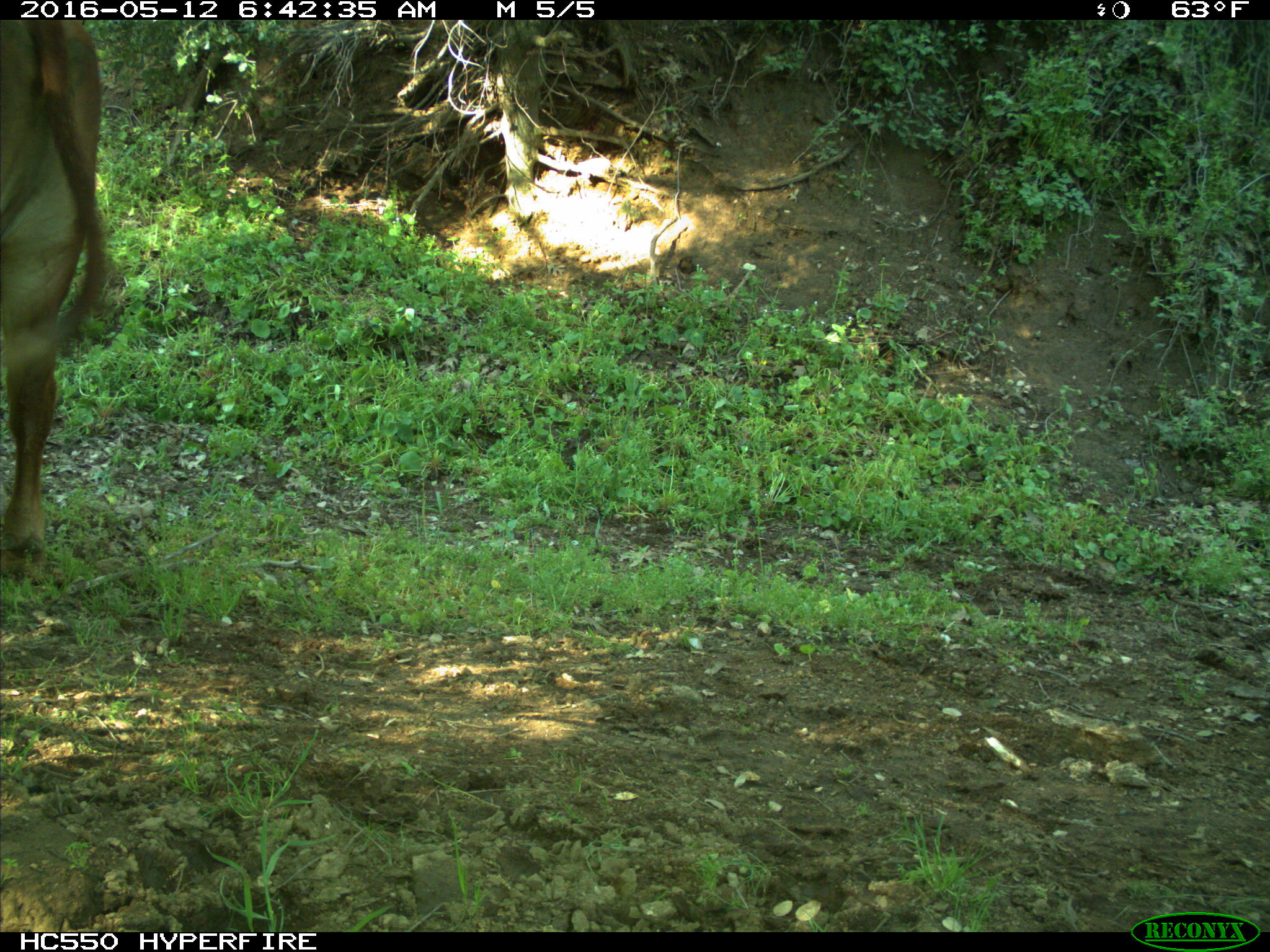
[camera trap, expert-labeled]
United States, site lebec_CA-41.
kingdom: Animalia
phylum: Chordata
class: Mammalia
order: Artiodactyla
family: Bovidae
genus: Bos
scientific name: Bos taurus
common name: domestic cow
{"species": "Bos taurus (domestic cow)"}